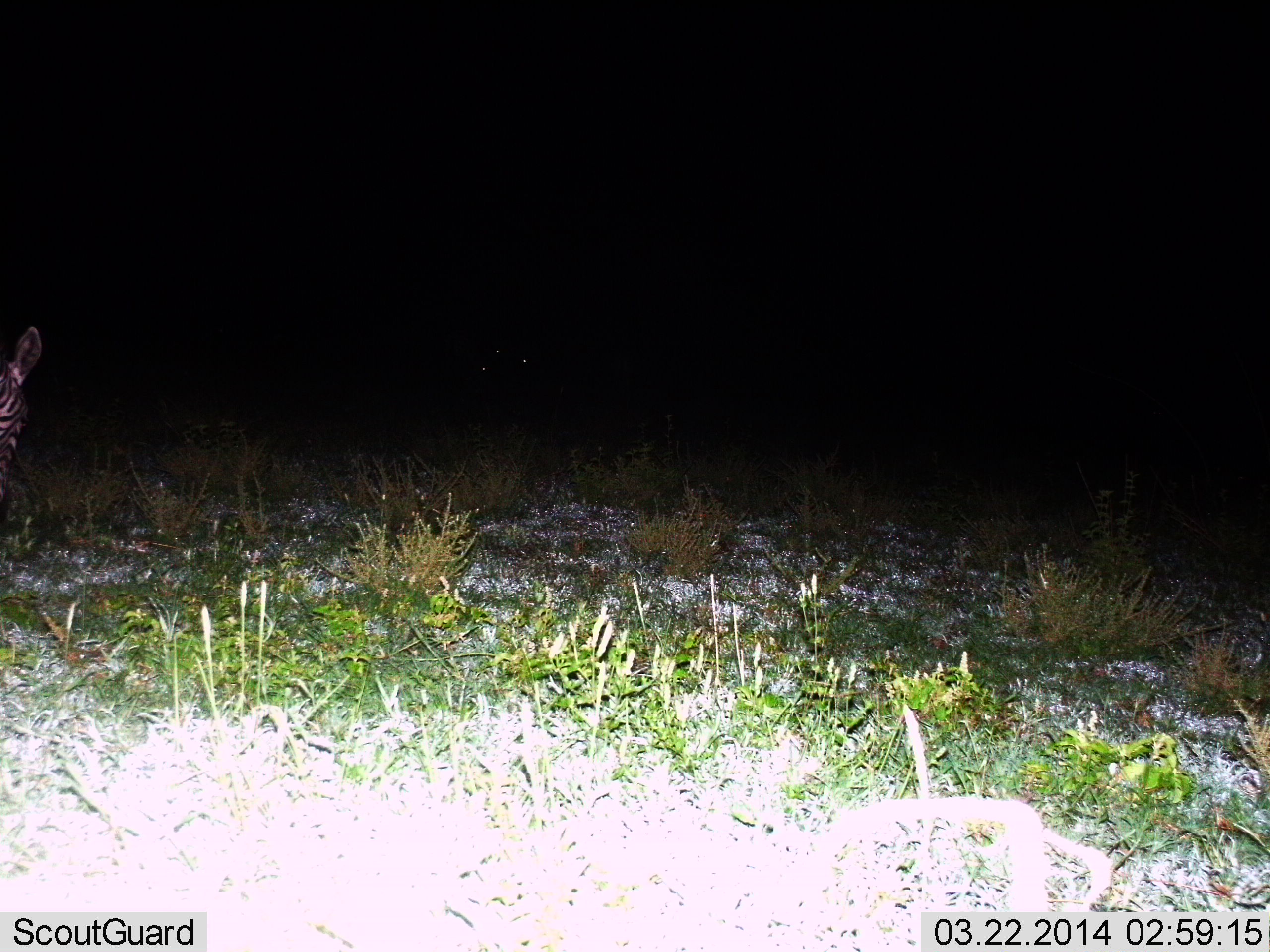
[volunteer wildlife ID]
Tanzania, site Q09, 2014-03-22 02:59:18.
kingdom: Animalia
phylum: Chordata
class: Mammalia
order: Perissodactyla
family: Equidae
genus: Equus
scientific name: Equus quagga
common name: plains zebra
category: zebra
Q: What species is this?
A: Zebra (plains zebra) (Equus quagga).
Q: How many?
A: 1.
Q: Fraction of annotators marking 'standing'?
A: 90%.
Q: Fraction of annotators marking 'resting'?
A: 0%.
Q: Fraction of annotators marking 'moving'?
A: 10%.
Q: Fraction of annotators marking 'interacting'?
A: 0%.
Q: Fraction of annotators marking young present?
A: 0%.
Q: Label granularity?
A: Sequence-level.